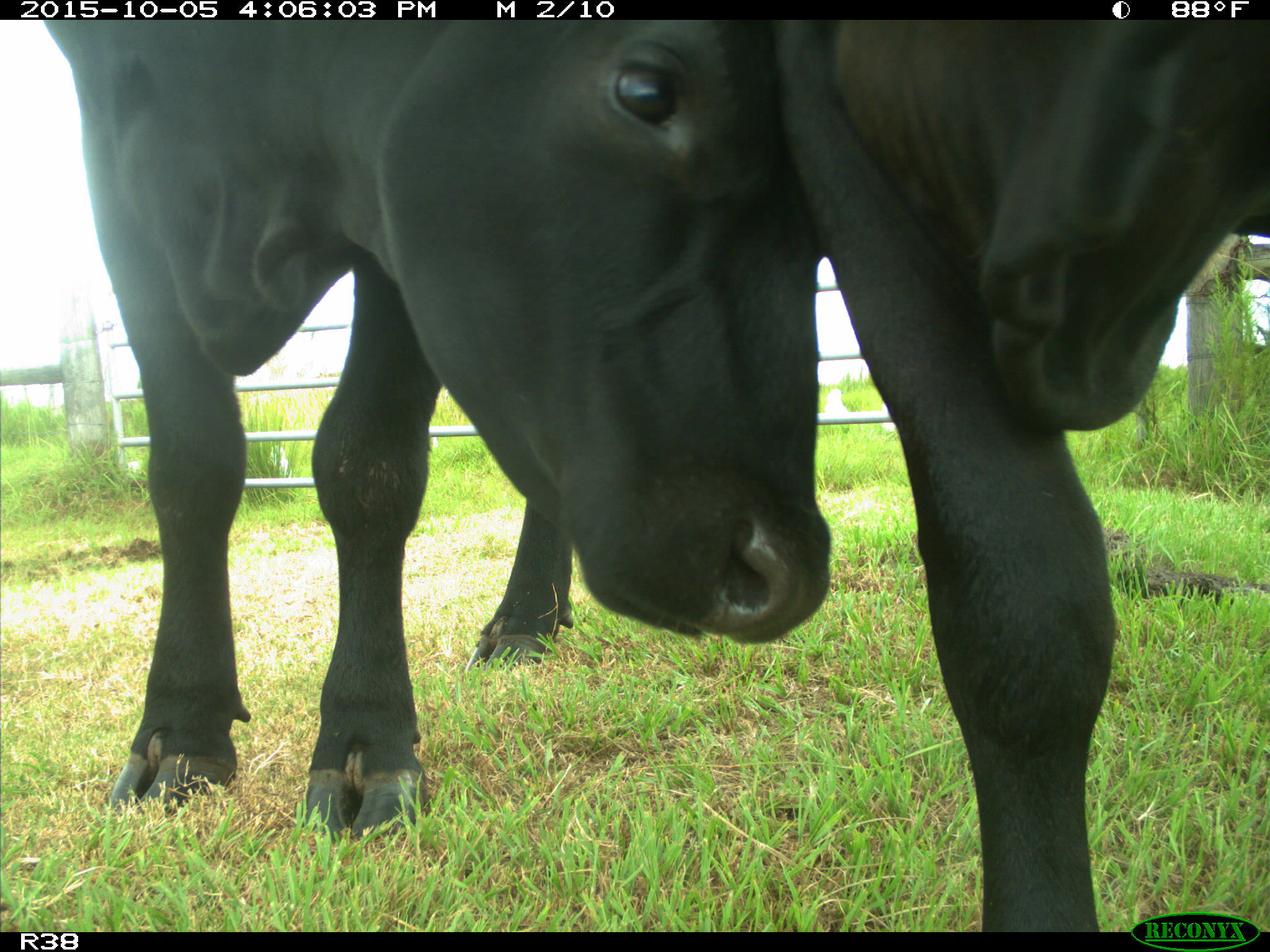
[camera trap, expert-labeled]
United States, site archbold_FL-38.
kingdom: Animalia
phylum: Chordata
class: Mammalia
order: Artiodactyla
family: Bovidae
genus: Bos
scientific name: Bos taurus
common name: domestic cow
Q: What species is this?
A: Bos taurus (domestic cow).